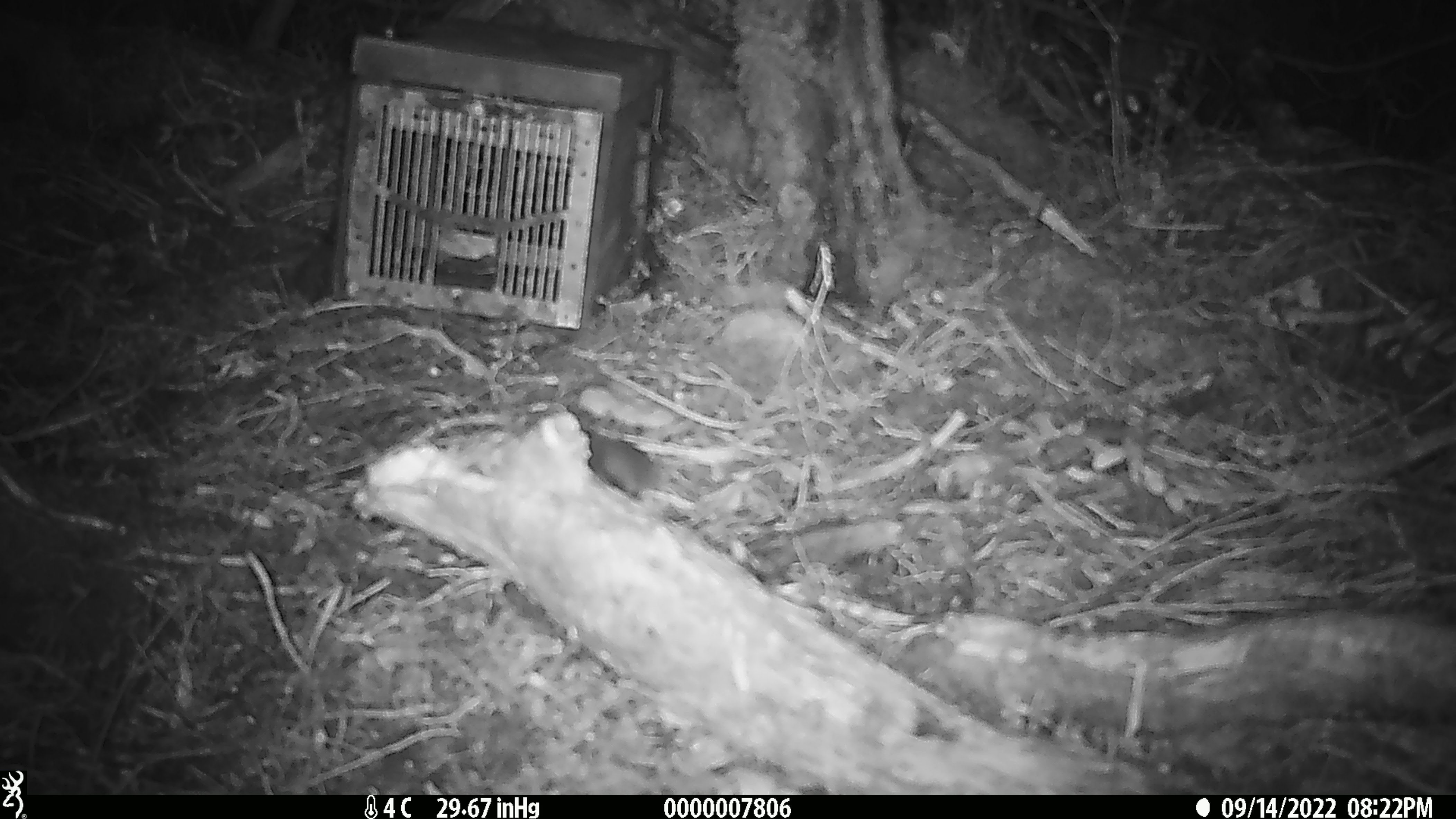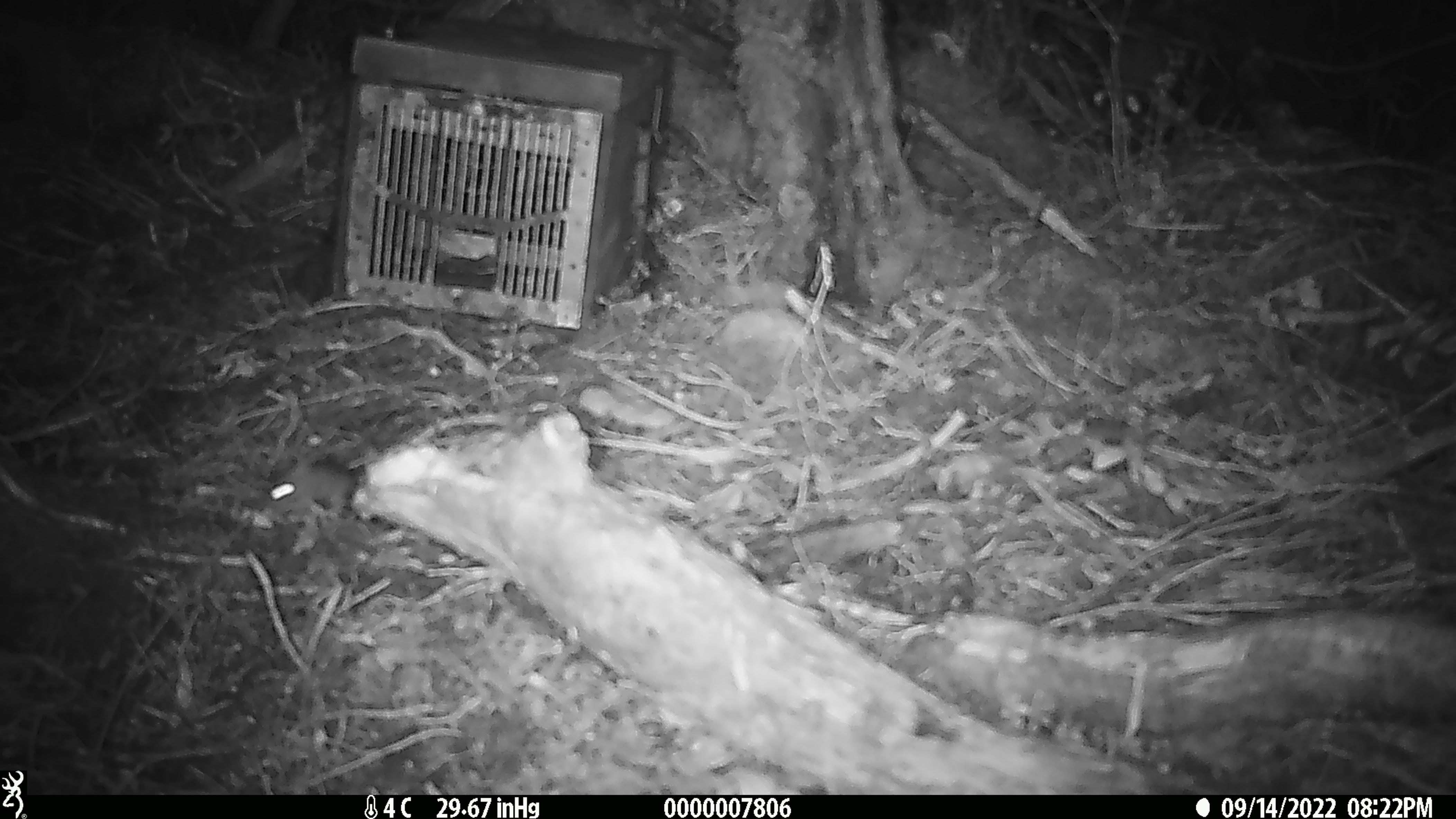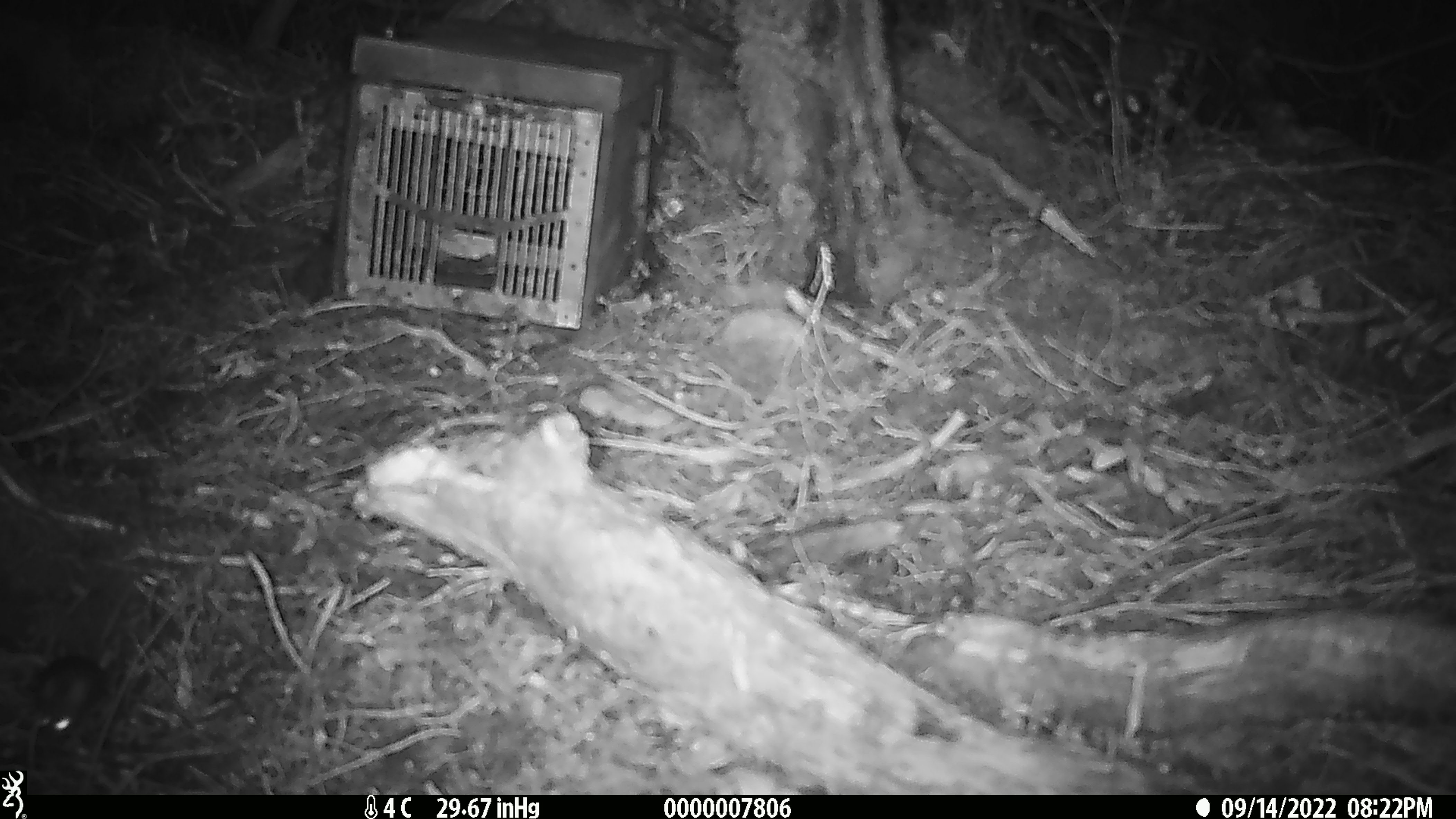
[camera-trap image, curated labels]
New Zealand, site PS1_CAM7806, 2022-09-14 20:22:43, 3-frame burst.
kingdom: Animalia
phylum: Chordata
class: Mammalia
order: Rodentia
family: Muridae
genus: Mus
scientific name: Mus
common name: mouse